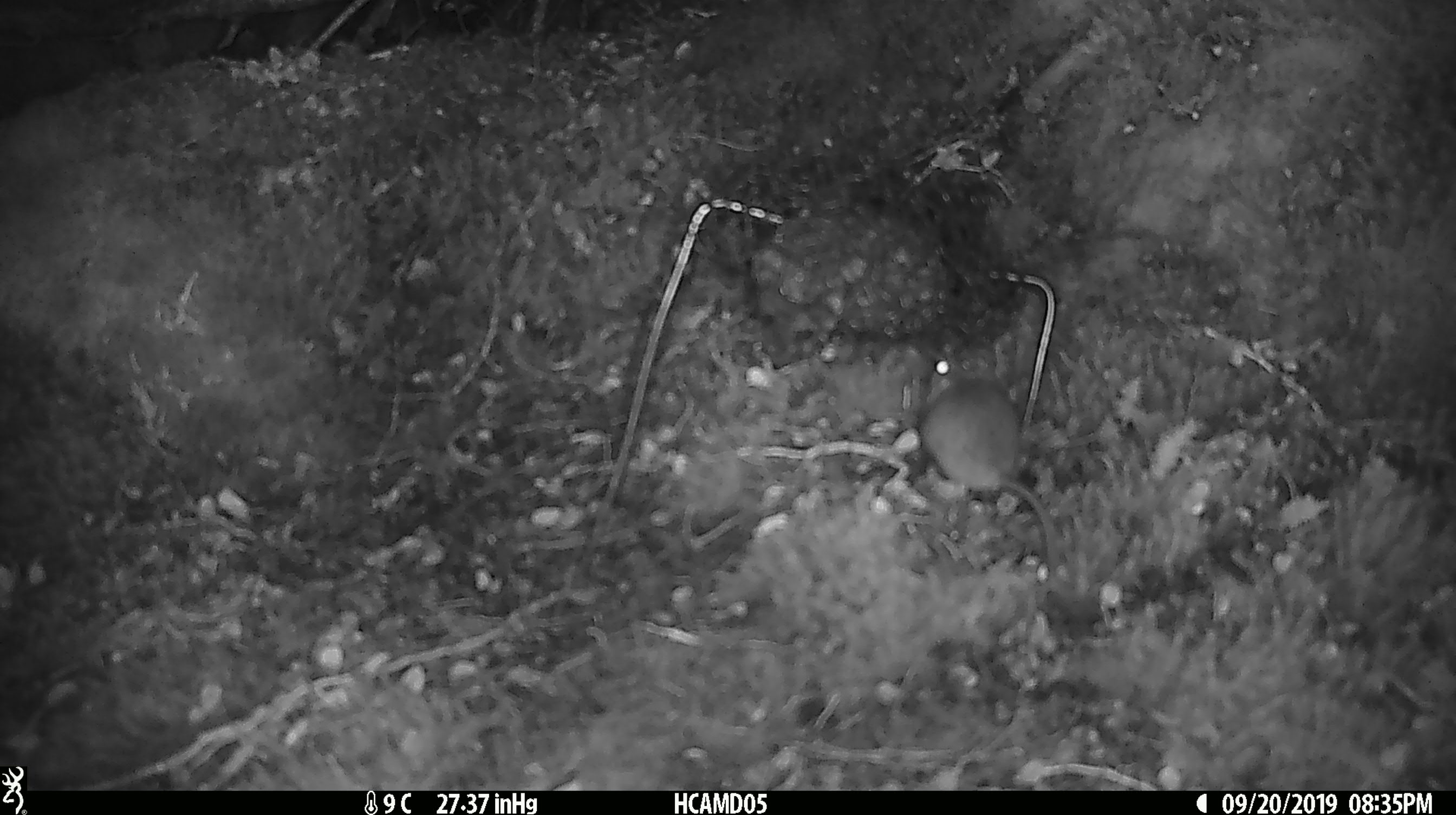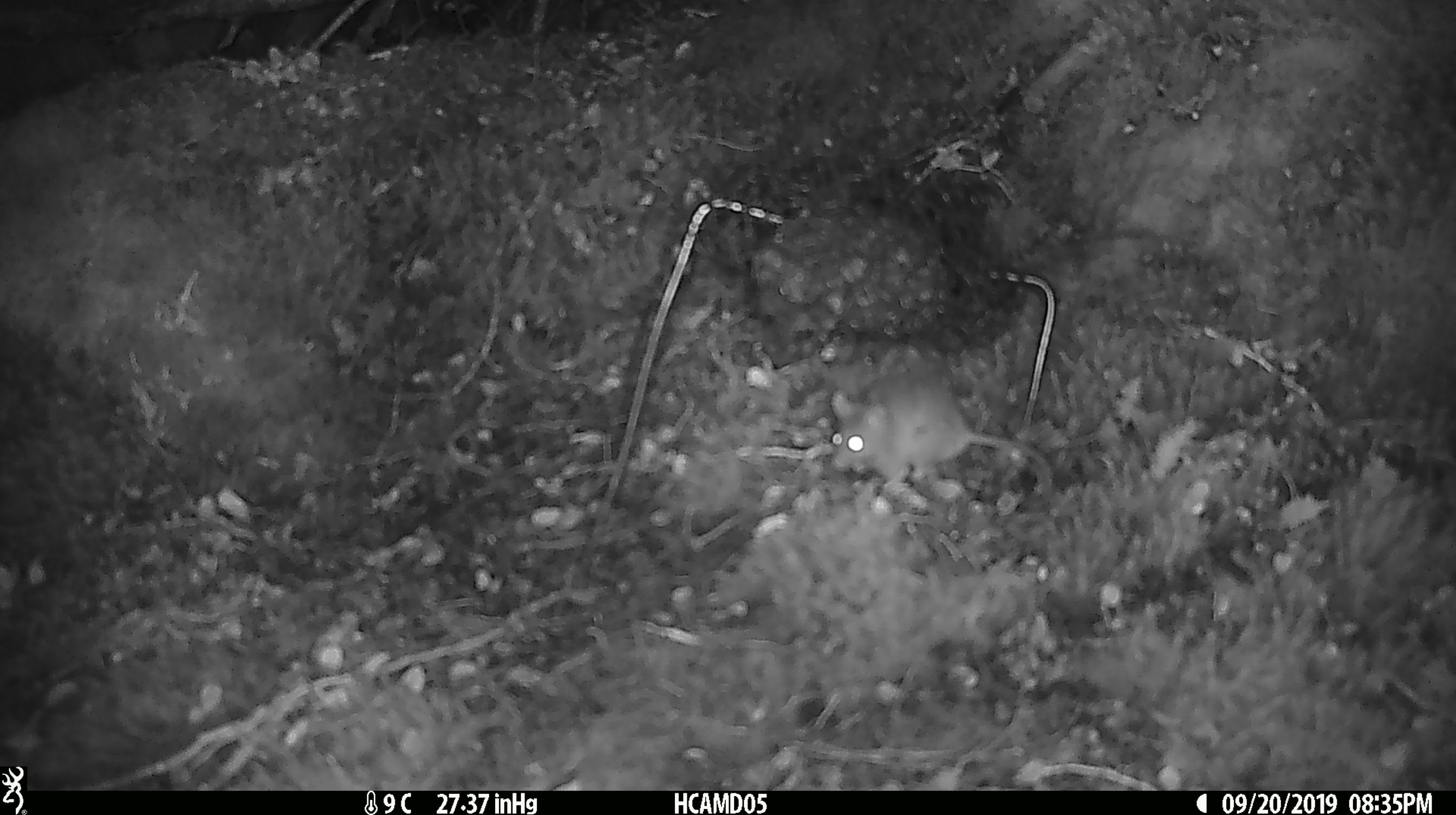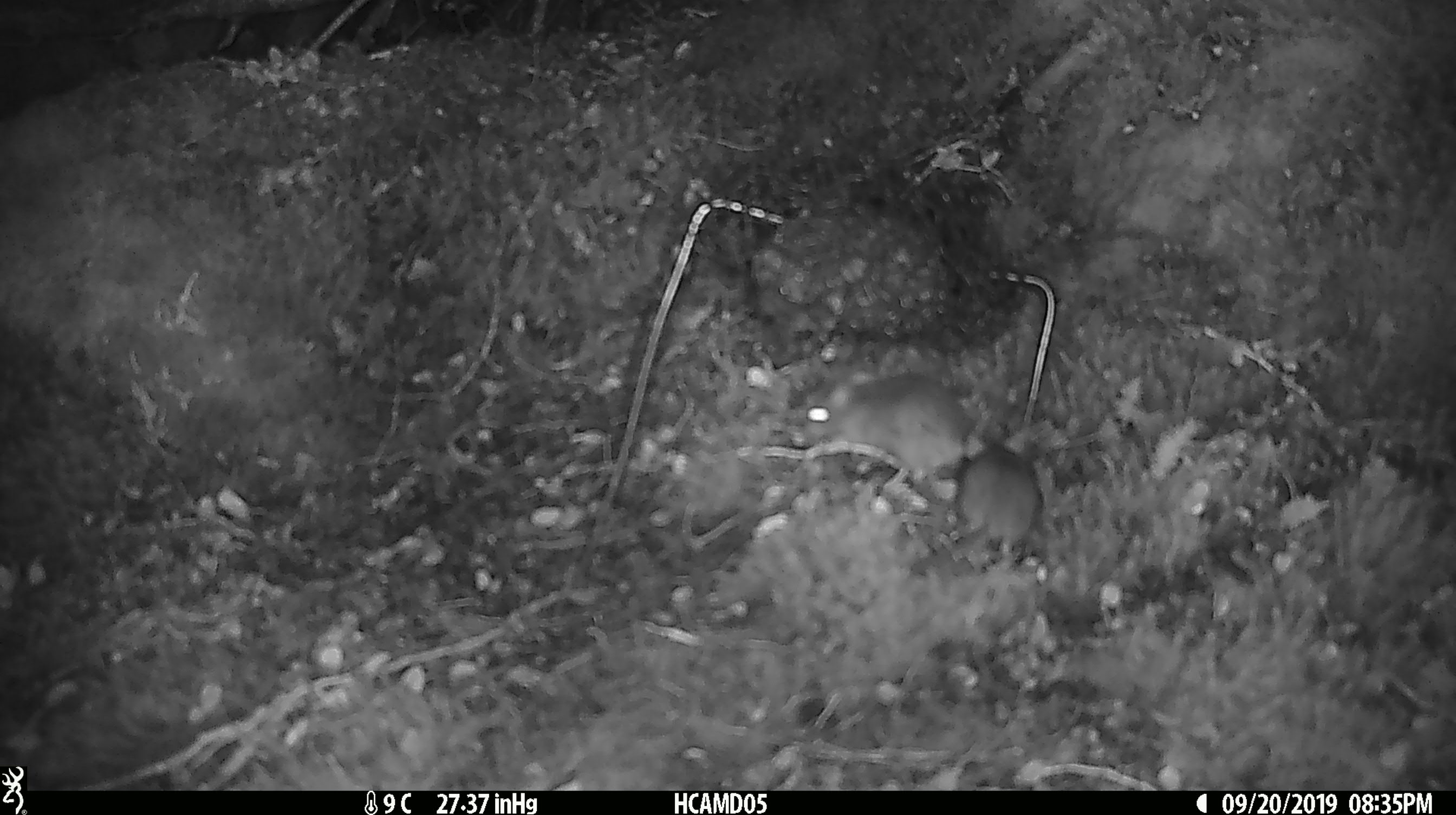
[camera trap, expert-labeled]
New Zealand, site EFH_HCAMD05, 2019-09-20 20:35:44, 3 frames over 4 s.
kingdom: Animalia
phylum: Chordata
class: Mammalia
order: Rodentia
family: Muridae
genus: Mus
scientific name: Mus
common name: mouse